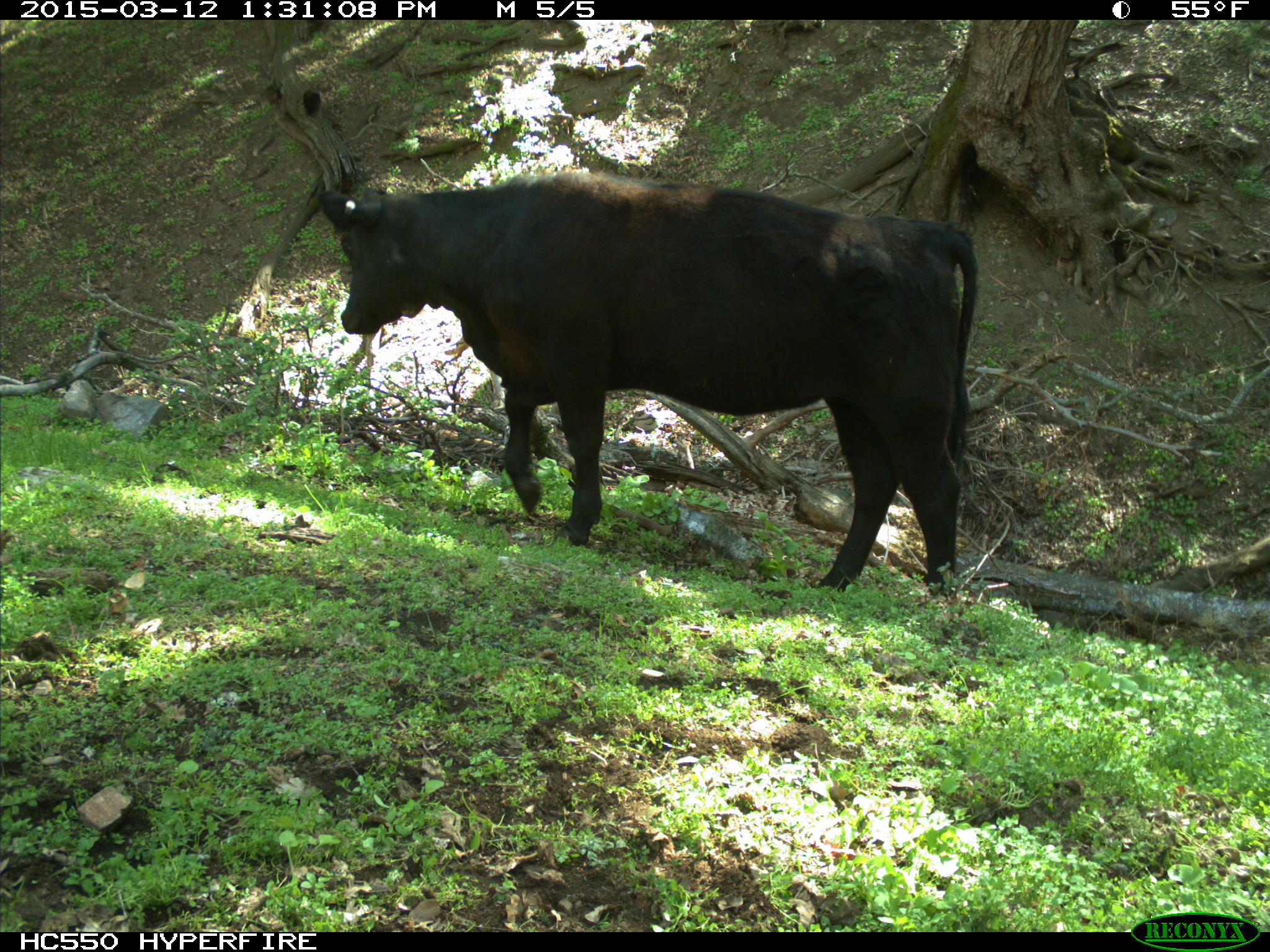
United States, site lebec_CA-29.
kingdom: Animalia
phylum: Chordata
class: Mammalia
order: Artiodactyla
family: Bovidae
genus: Bos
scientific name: Bos taurus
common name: domestic cow